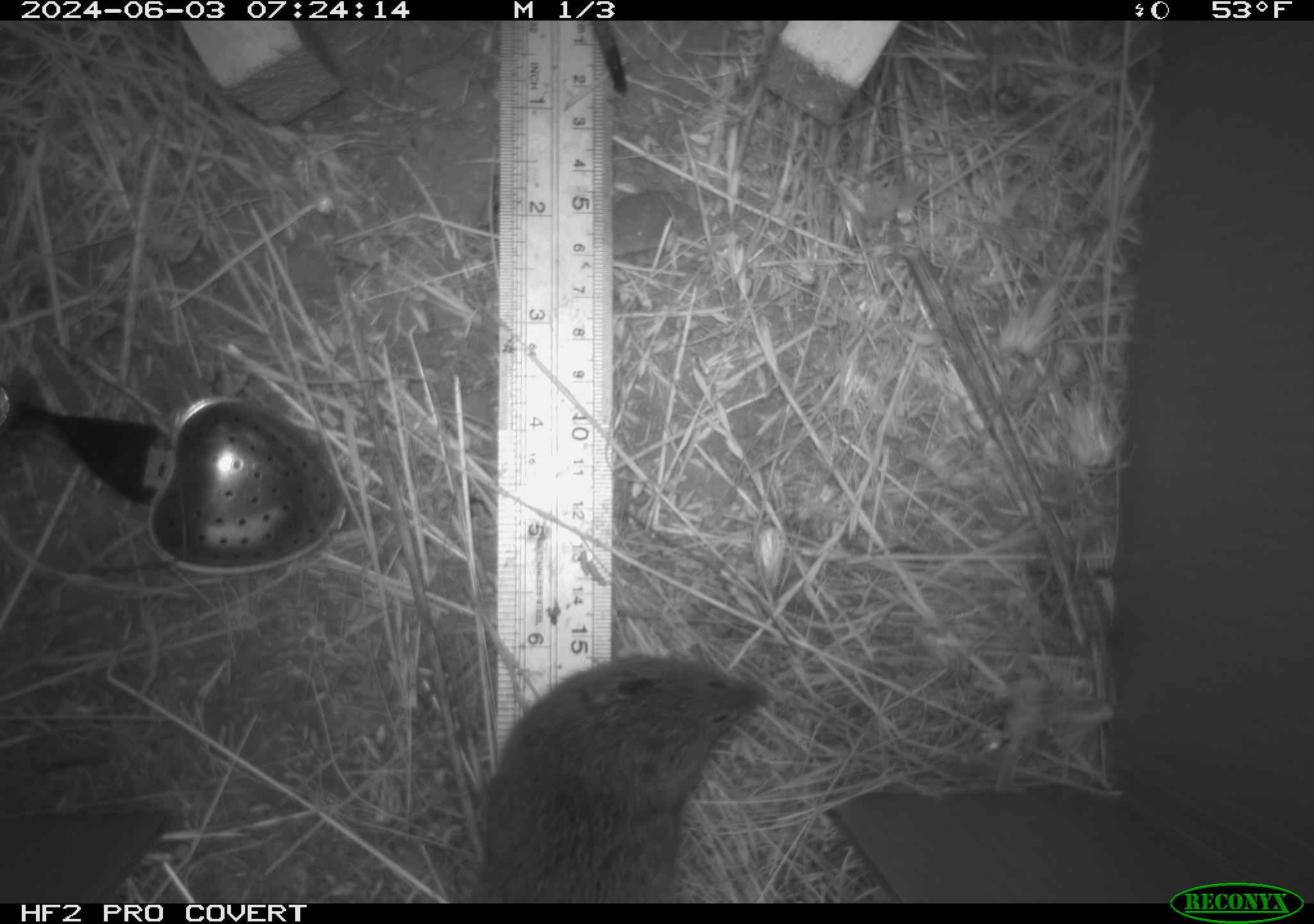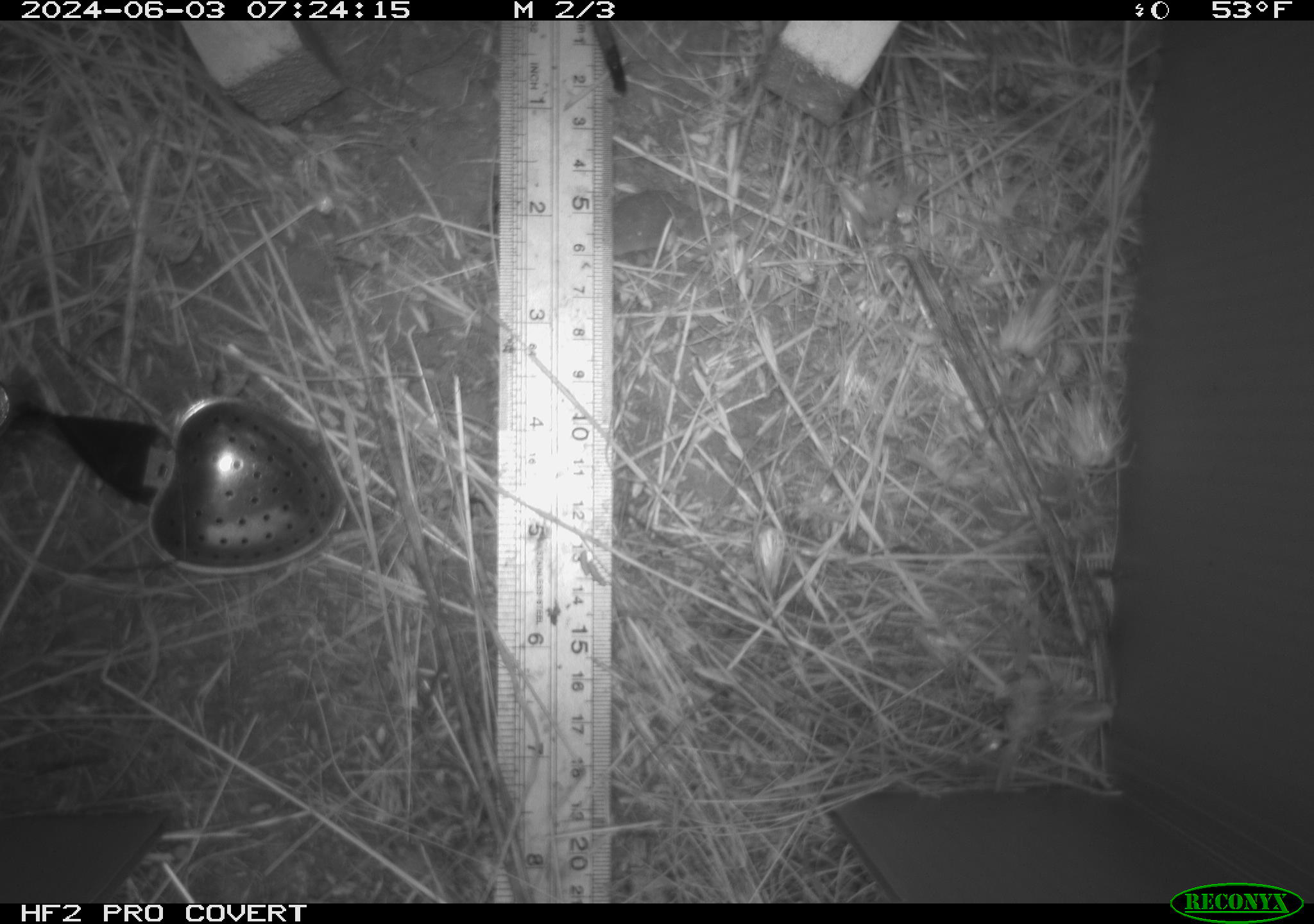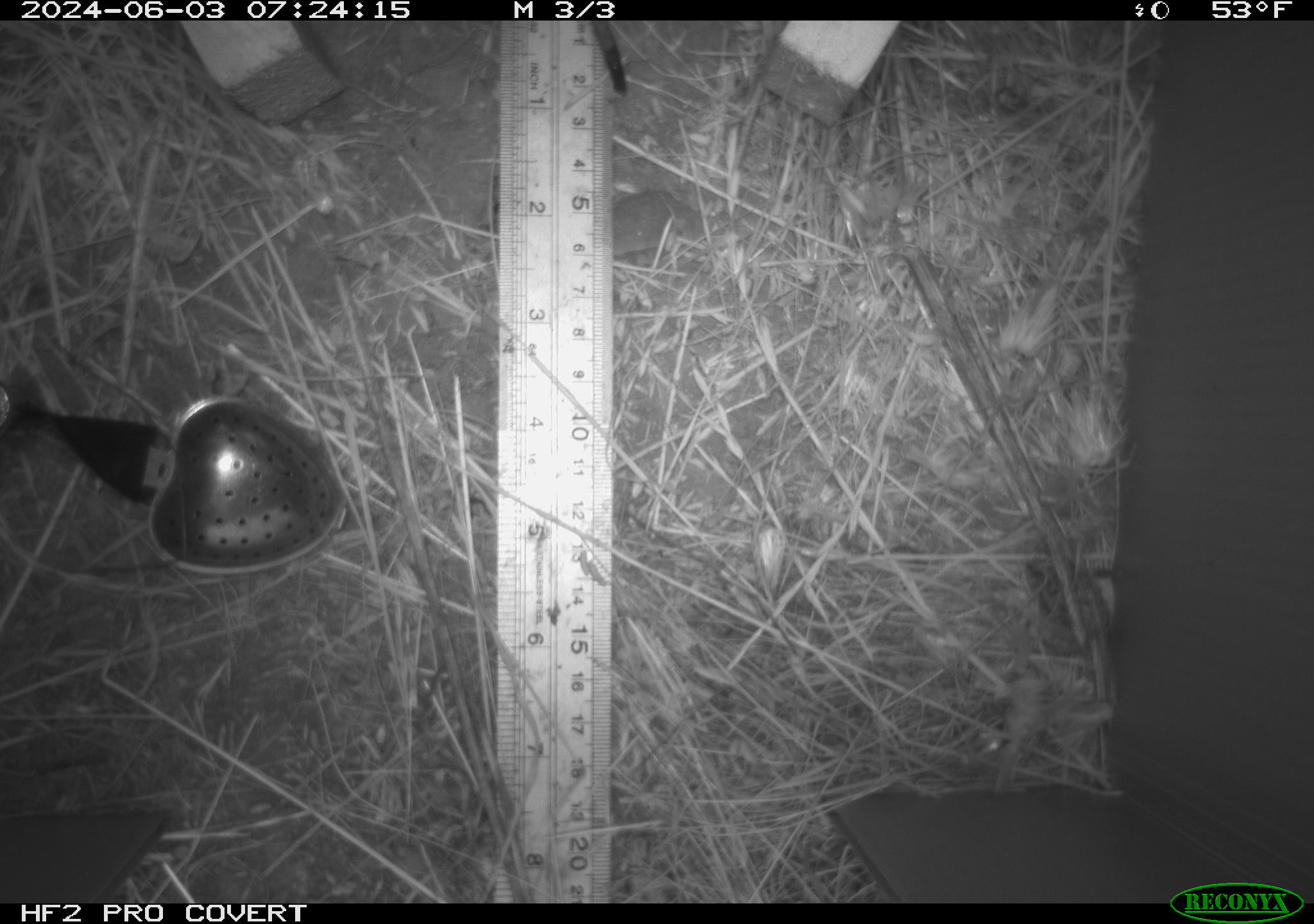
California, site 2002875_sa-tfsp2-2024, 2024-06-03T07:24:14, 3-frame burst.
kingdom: Animalia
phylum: Chordata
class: Mammalia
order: Rodentia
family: Cricetidae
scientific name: Arvicolinae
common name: voles, lemmings, and muskrats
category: arvicolinae subfamily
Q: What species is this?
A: Arvicolinae subfamily (voles, lemmings, and muskrats) (Arvicolinae).